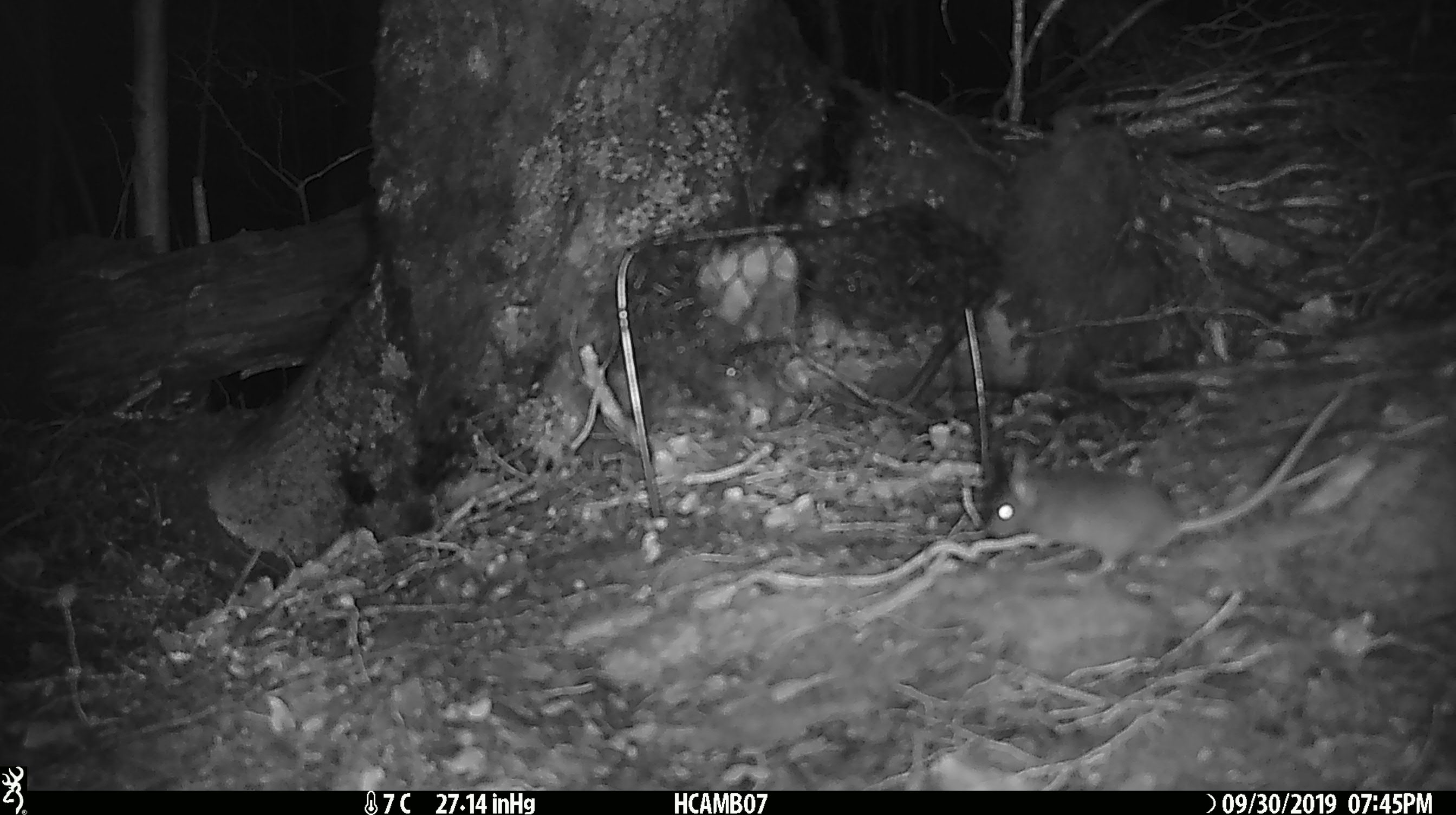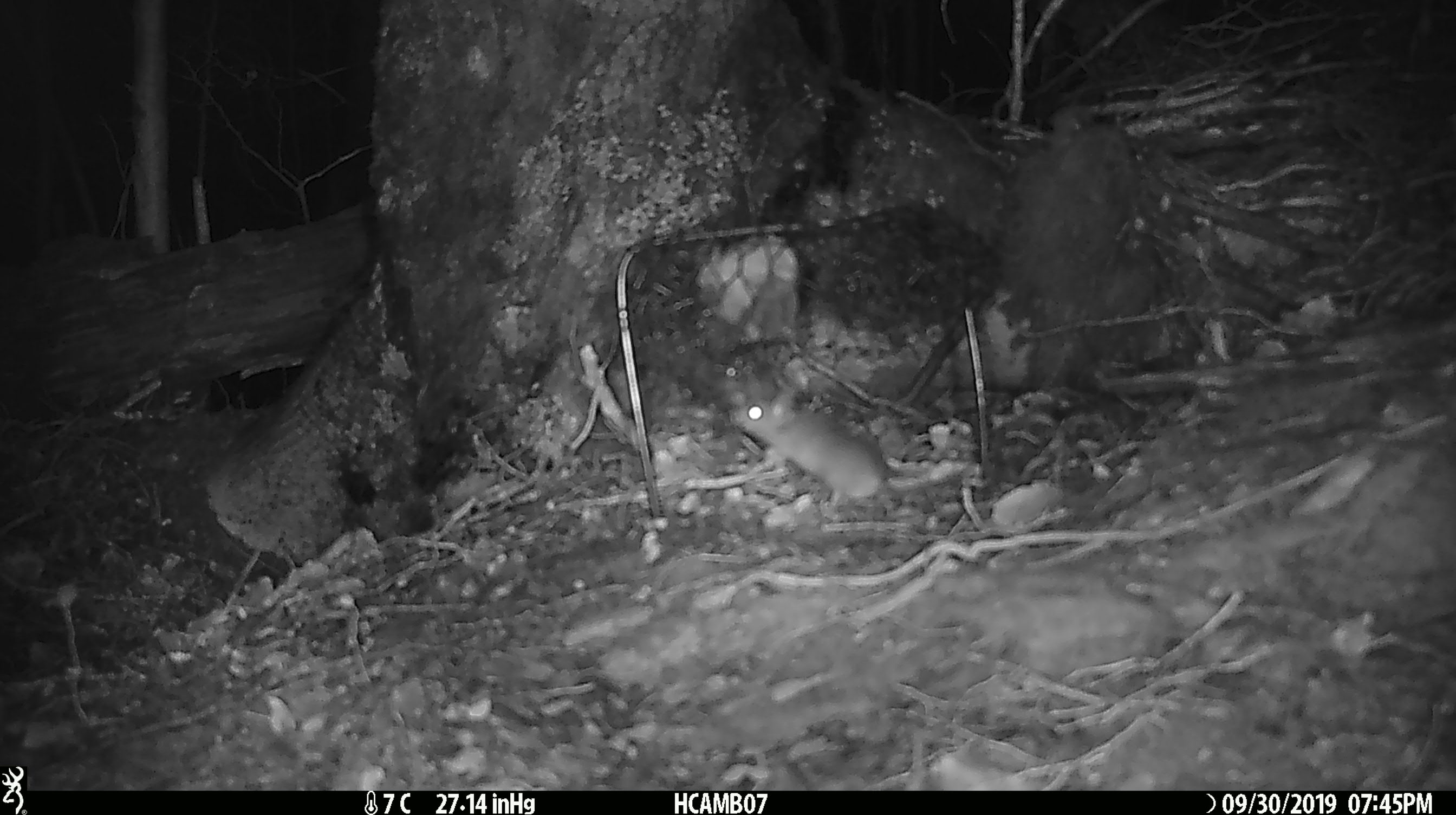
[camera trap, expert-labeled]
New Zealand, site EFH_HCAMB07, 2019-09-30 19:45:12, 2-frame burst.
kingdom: Animalia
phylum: Chordata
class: Mammalia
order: Rodentia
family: Muridae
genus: Mus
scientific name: Mus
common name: mouse